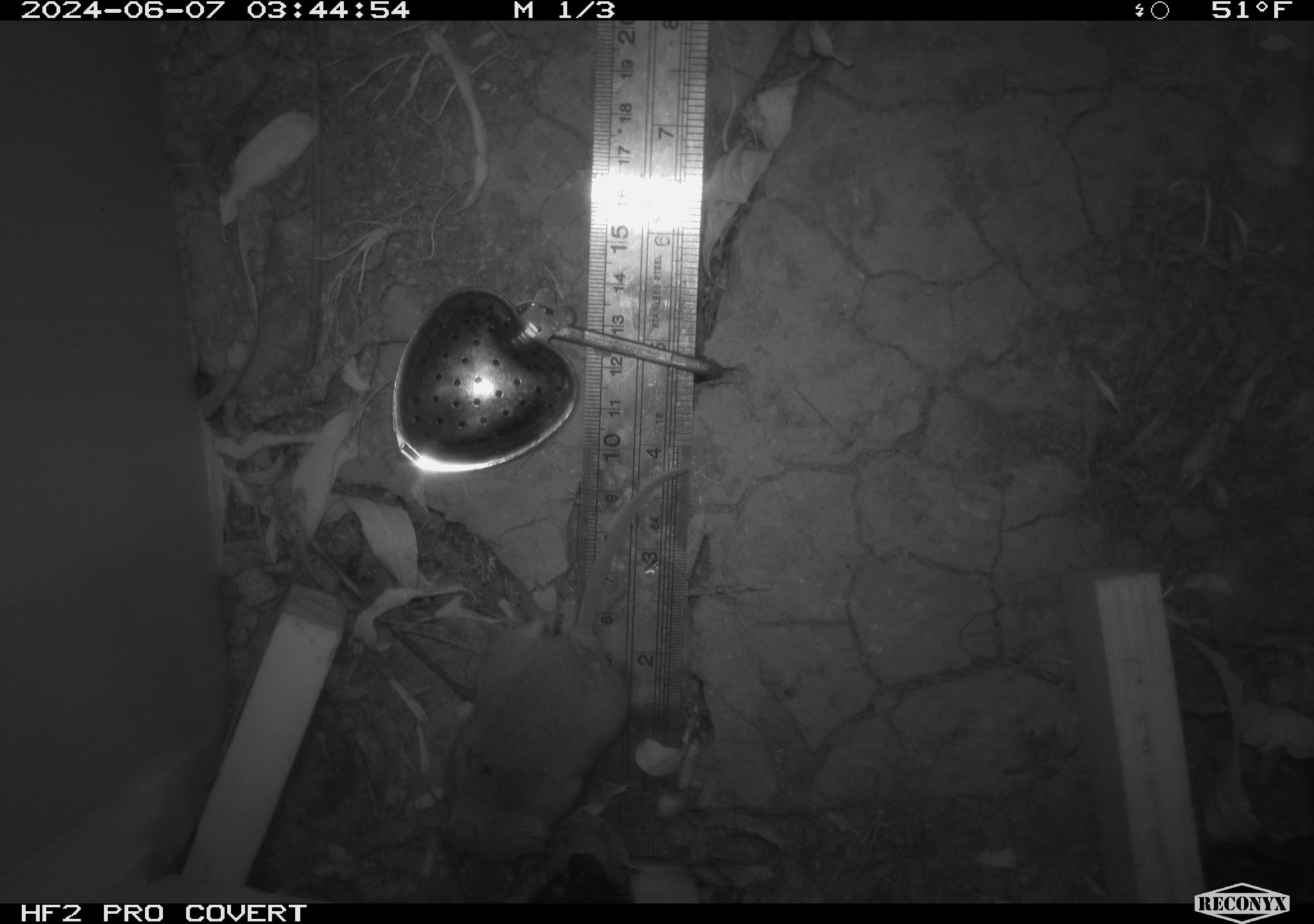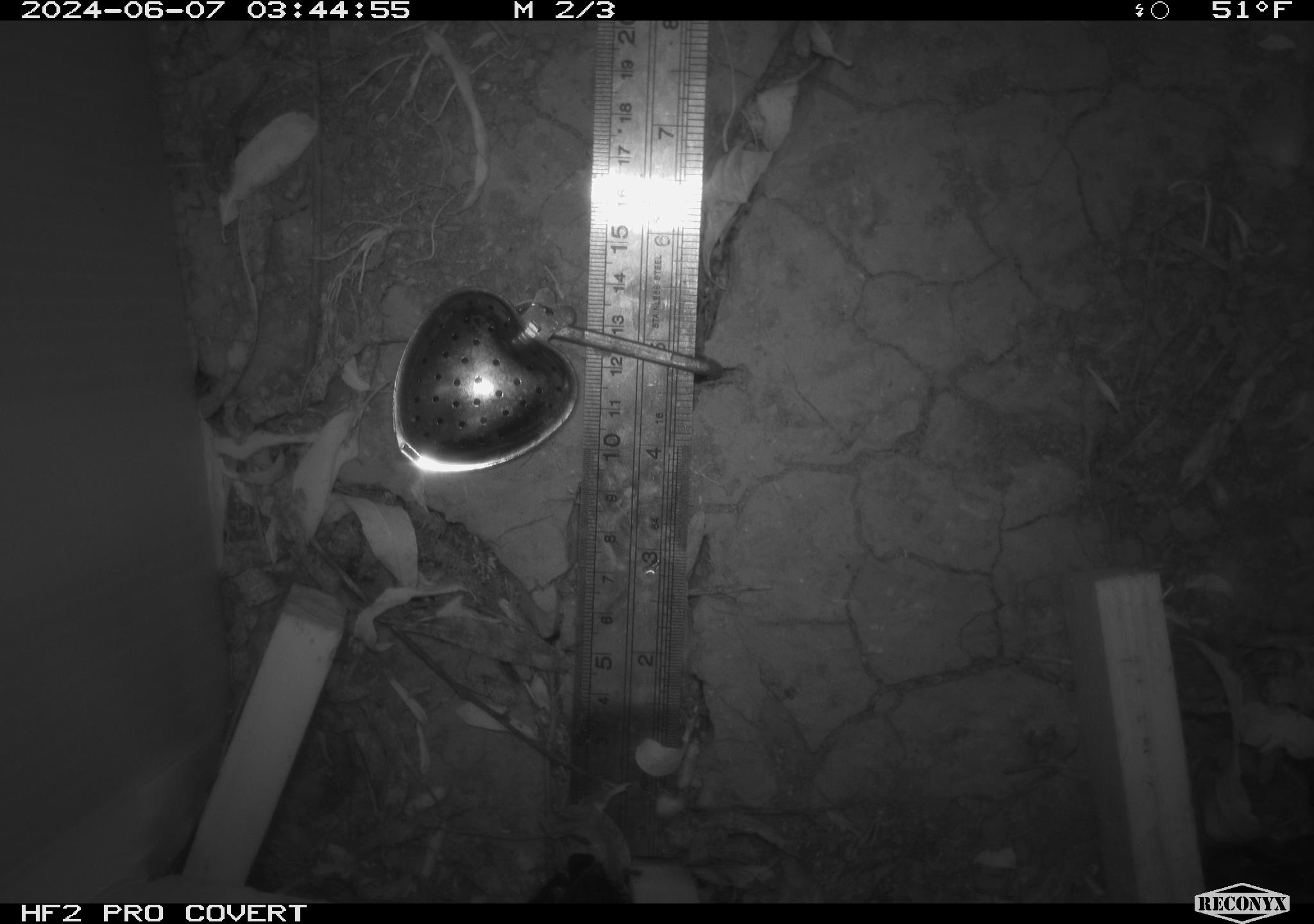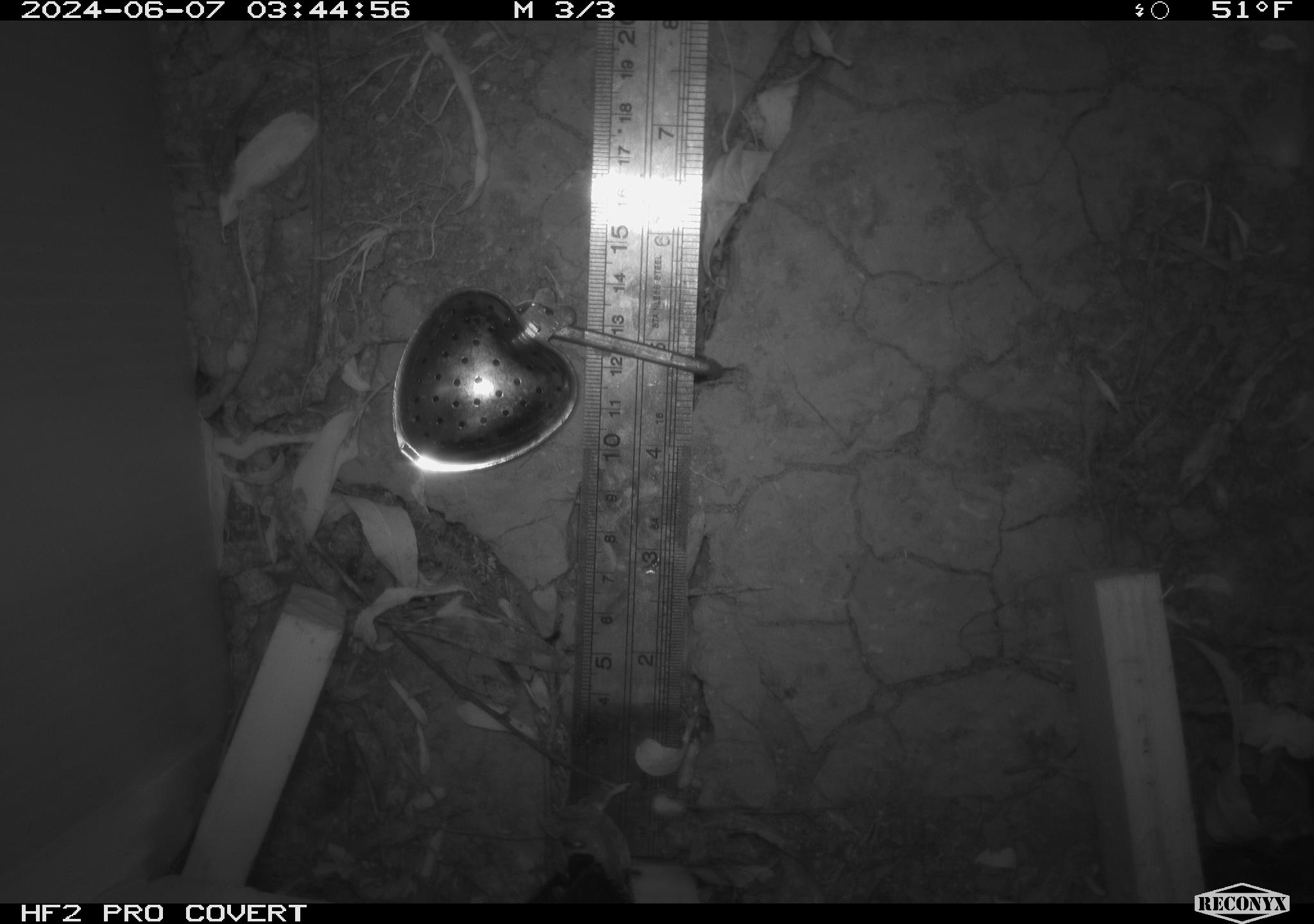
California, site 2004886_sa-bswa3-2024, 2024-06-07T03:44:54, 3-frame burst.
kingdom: Animalia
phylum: Chordata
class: Mammalia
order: Rodentia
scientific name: Rodentia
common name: mouse species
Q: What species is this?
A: Mouse species (Rodentia).